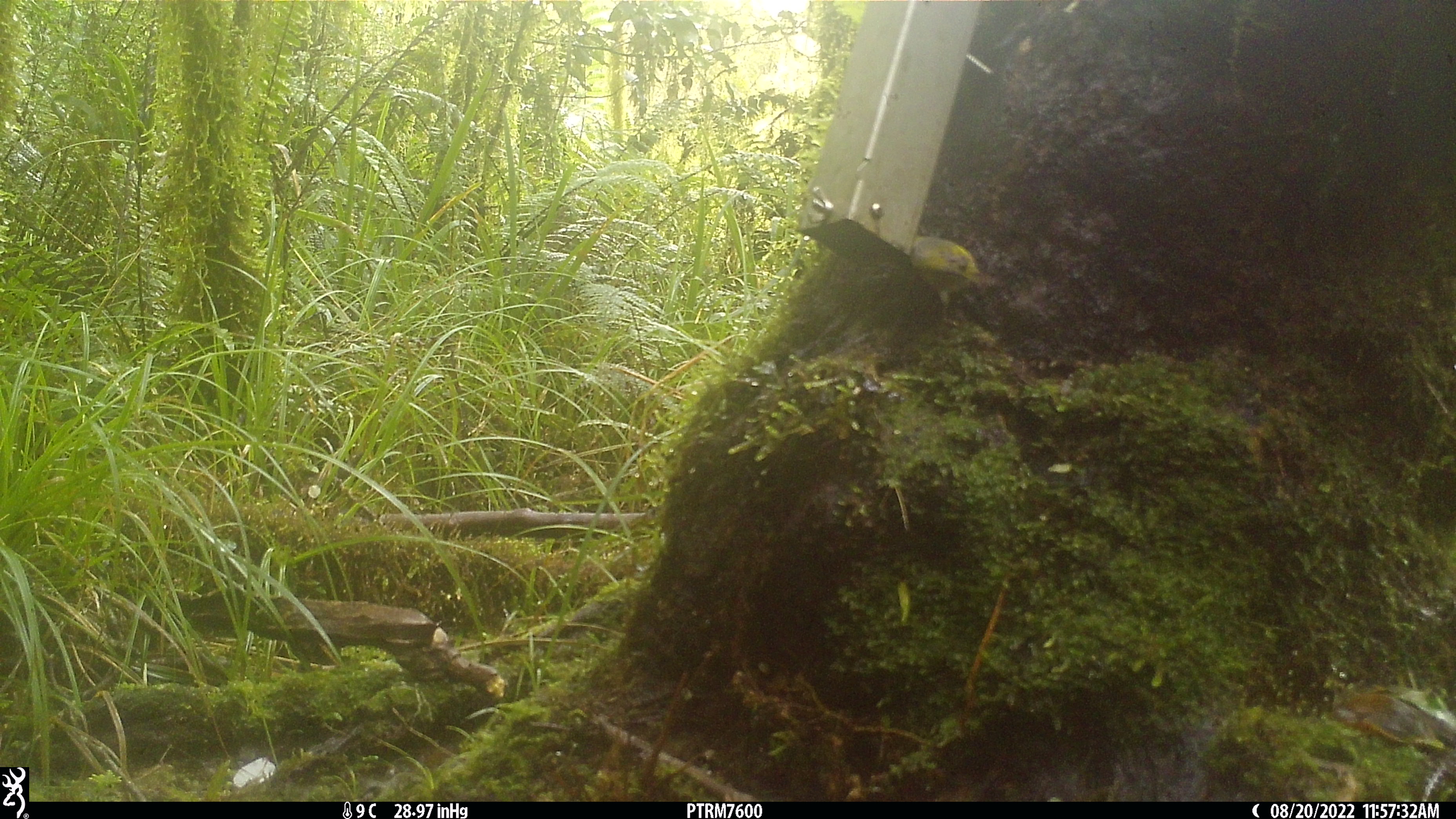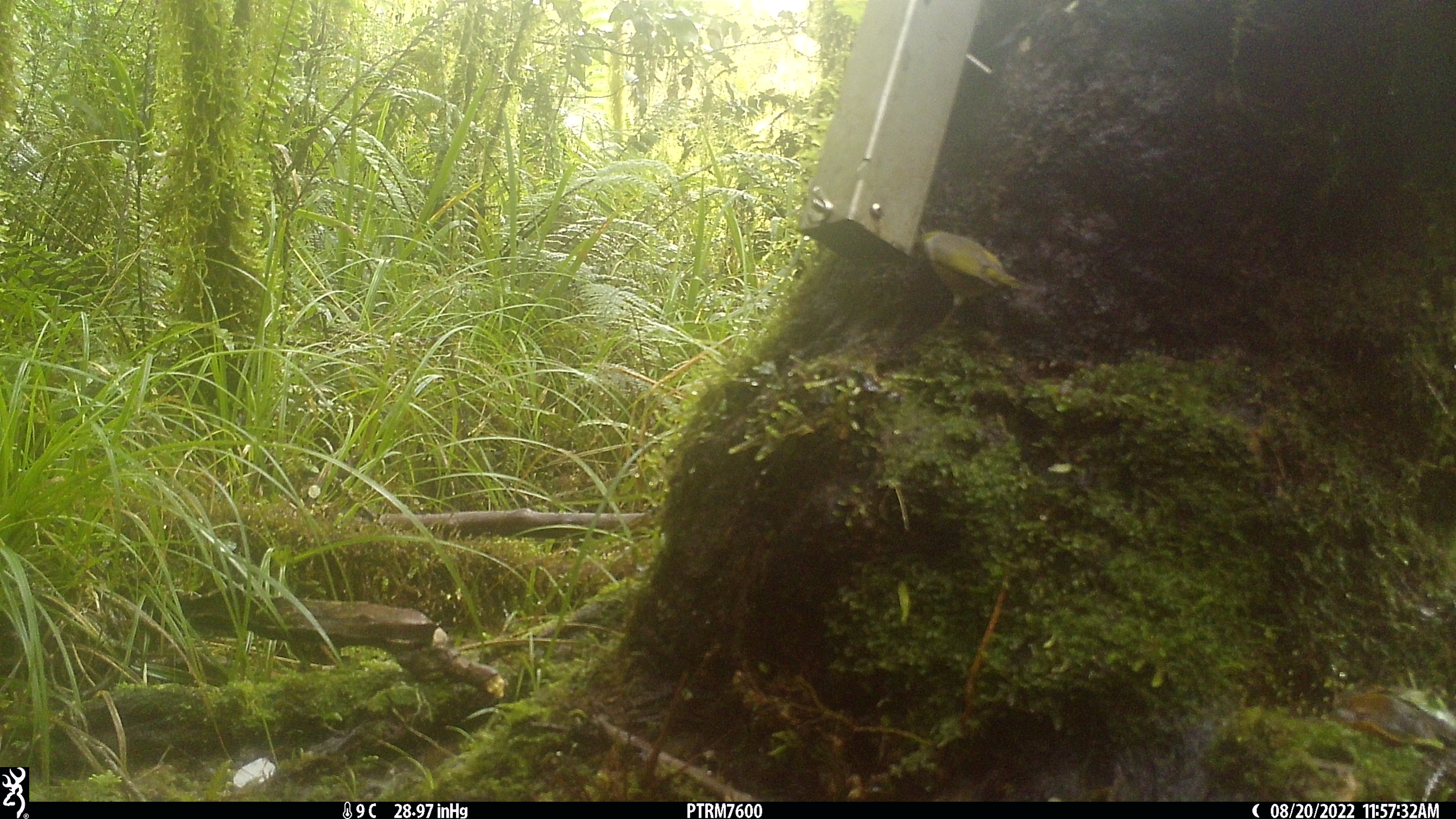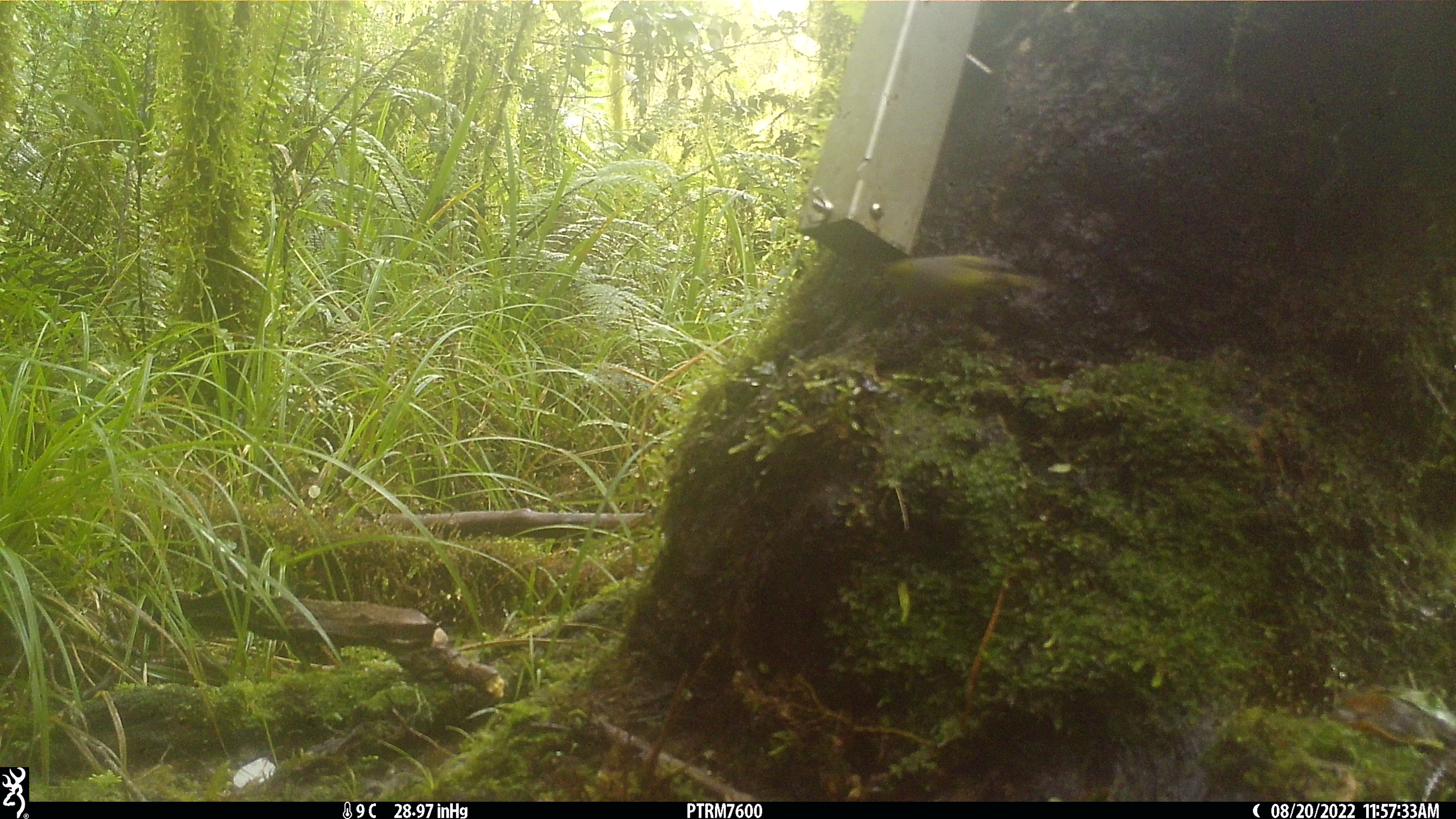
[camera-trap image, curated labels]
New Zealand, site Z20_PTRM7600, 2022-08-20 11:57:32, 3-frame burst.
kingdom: Animalia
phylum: Chordata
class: Aves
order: Passeriformes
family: Zosteropidae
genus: Zosterops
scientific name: Zosterops lateralis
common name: silvereye